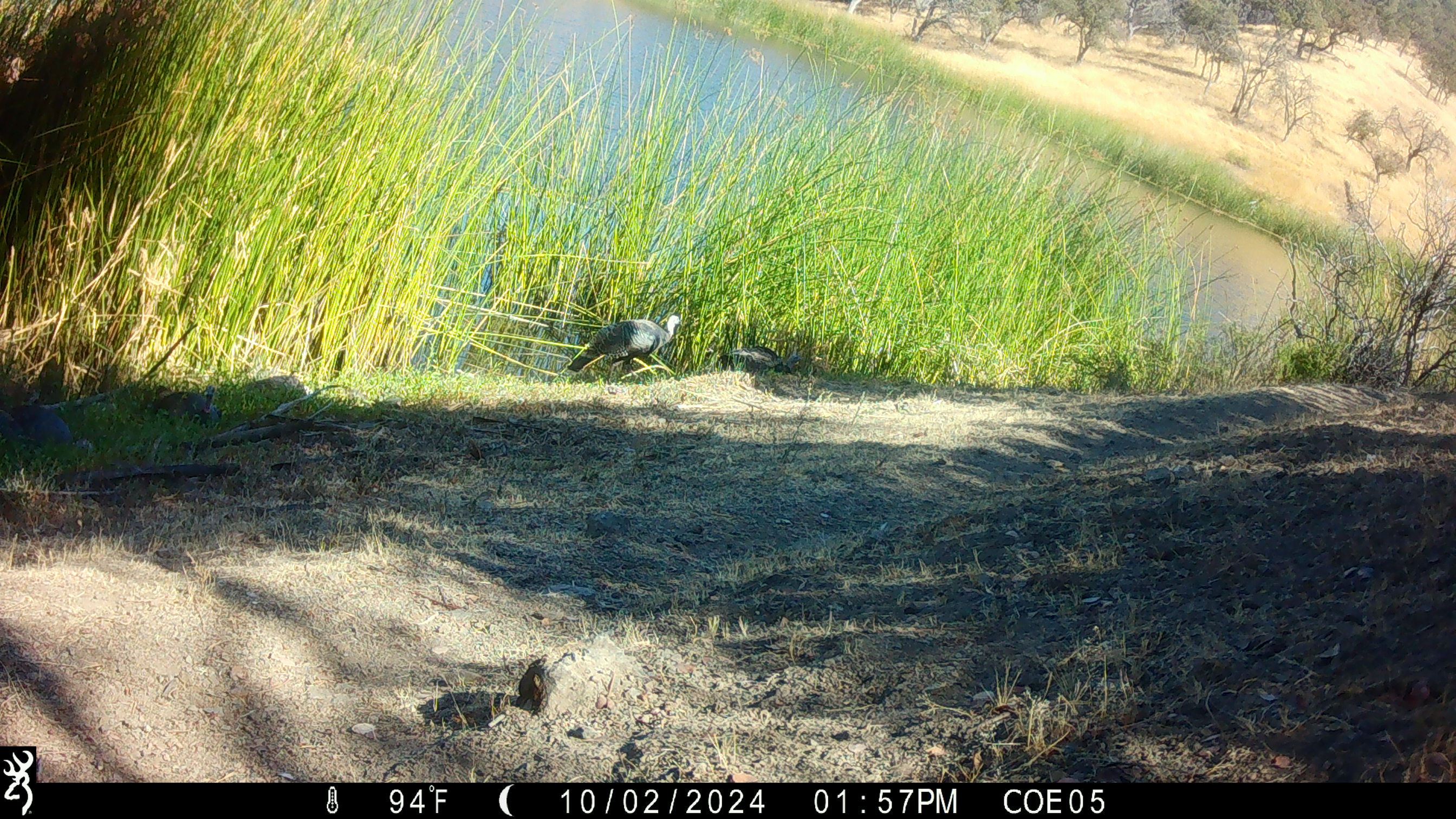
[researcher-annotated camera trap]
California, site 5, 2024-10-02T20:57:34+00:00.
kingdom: Animalia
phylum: Chordata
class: Aves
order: Galliformes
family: Phasianidae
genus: Meleagris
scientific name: Meleagris gallopavo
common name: turkey